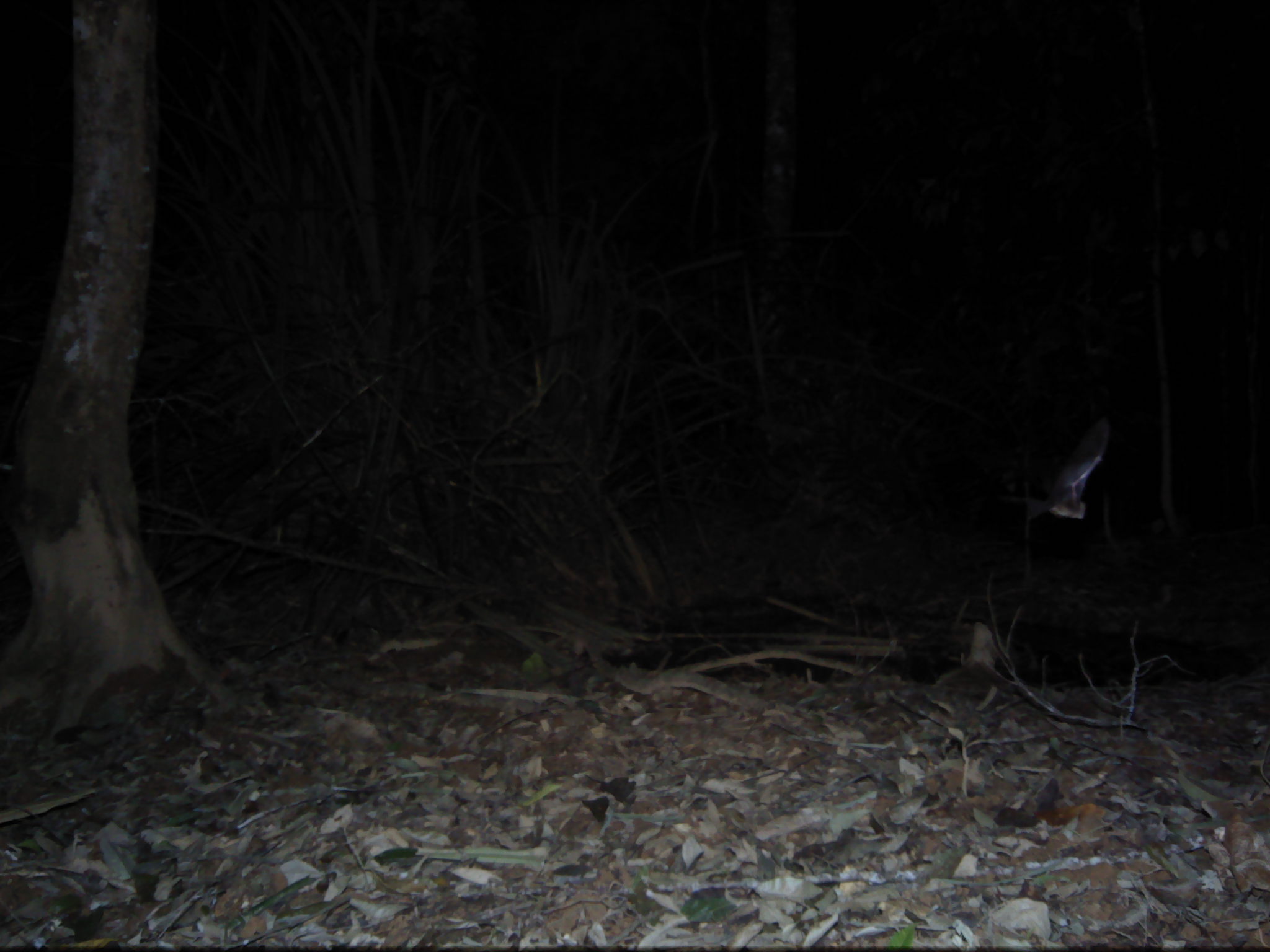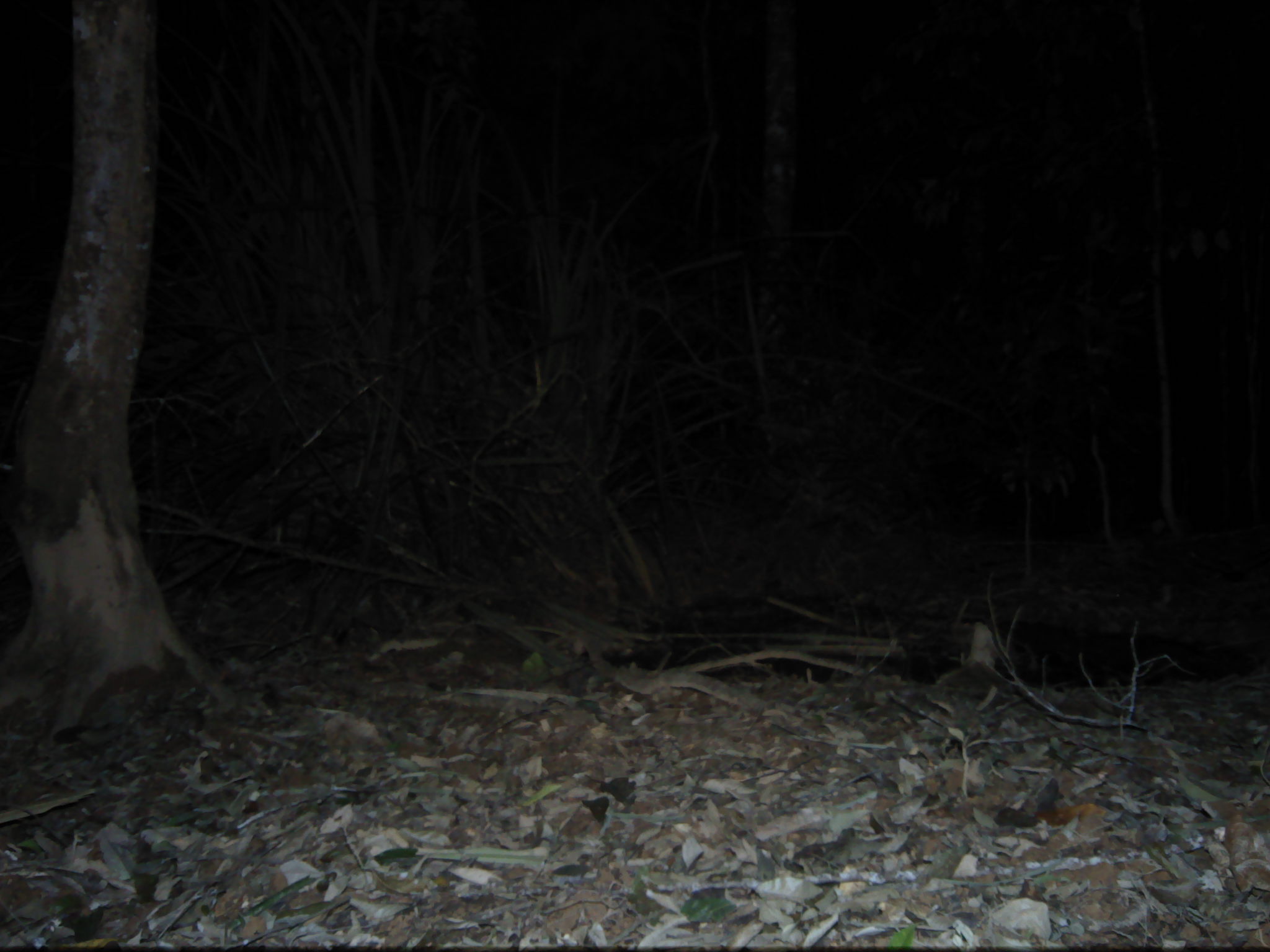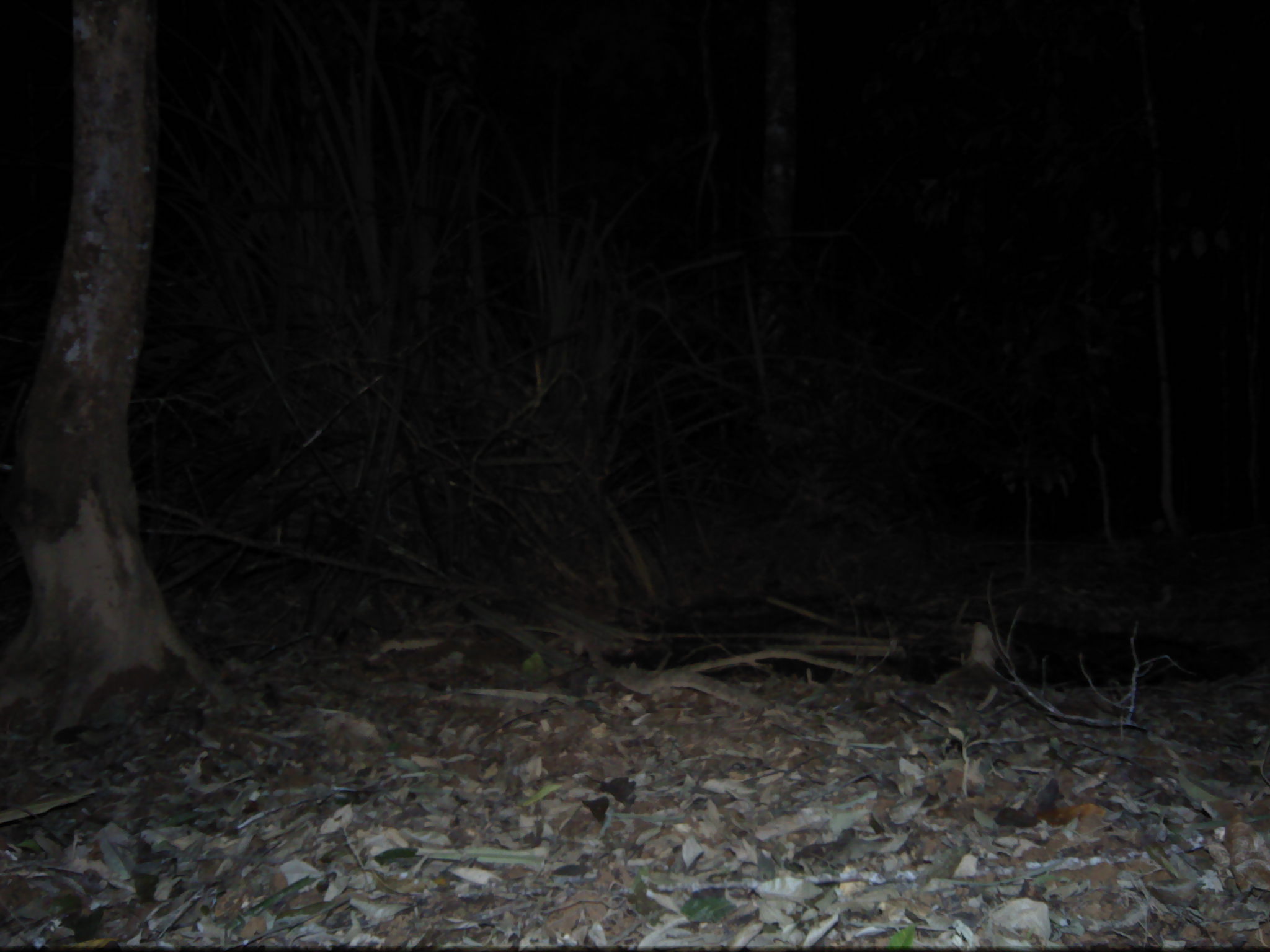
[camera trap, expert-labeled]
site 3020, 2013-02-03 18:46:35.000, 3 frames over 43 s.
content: unidentified animal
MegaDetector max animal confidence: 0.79